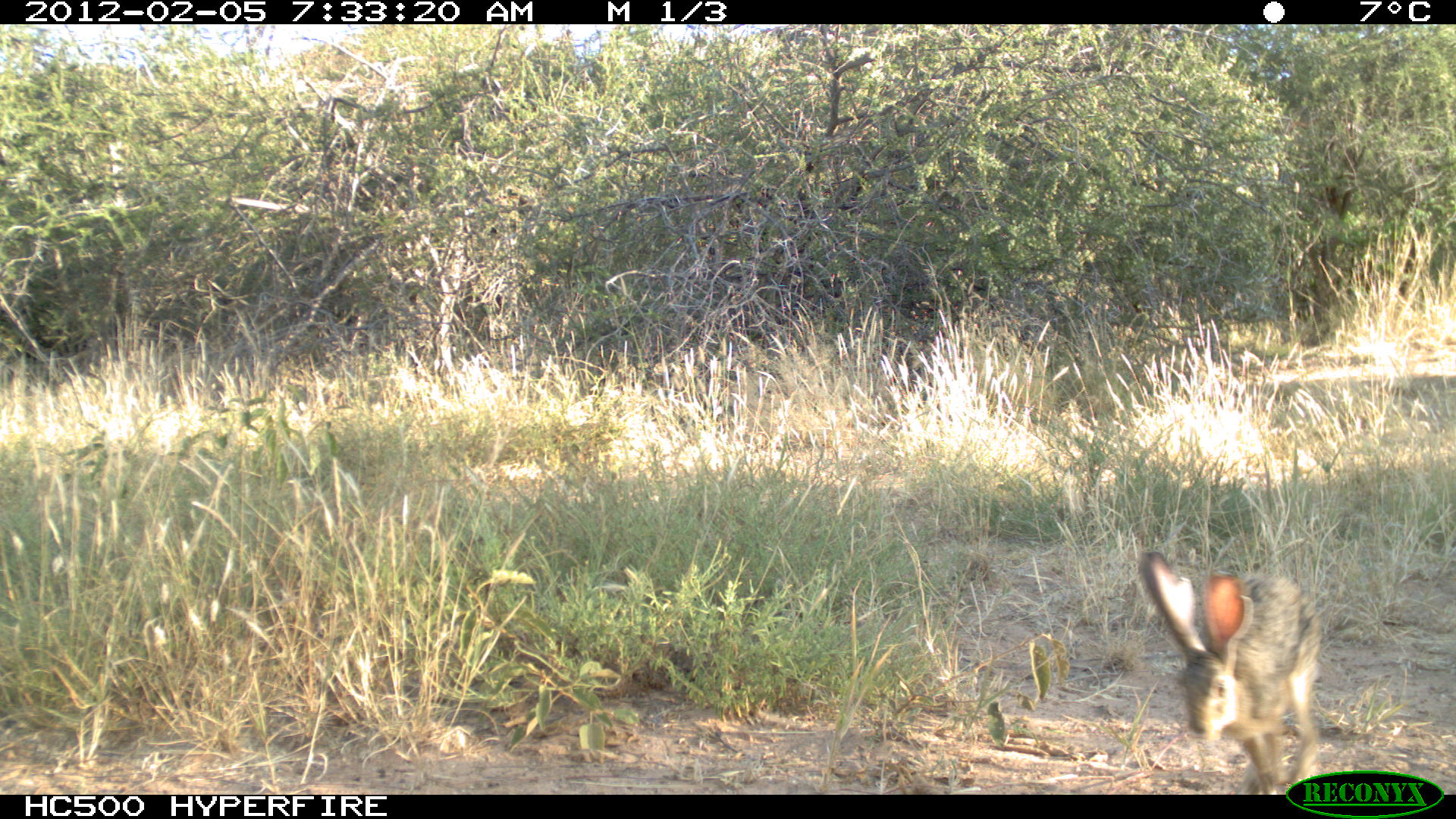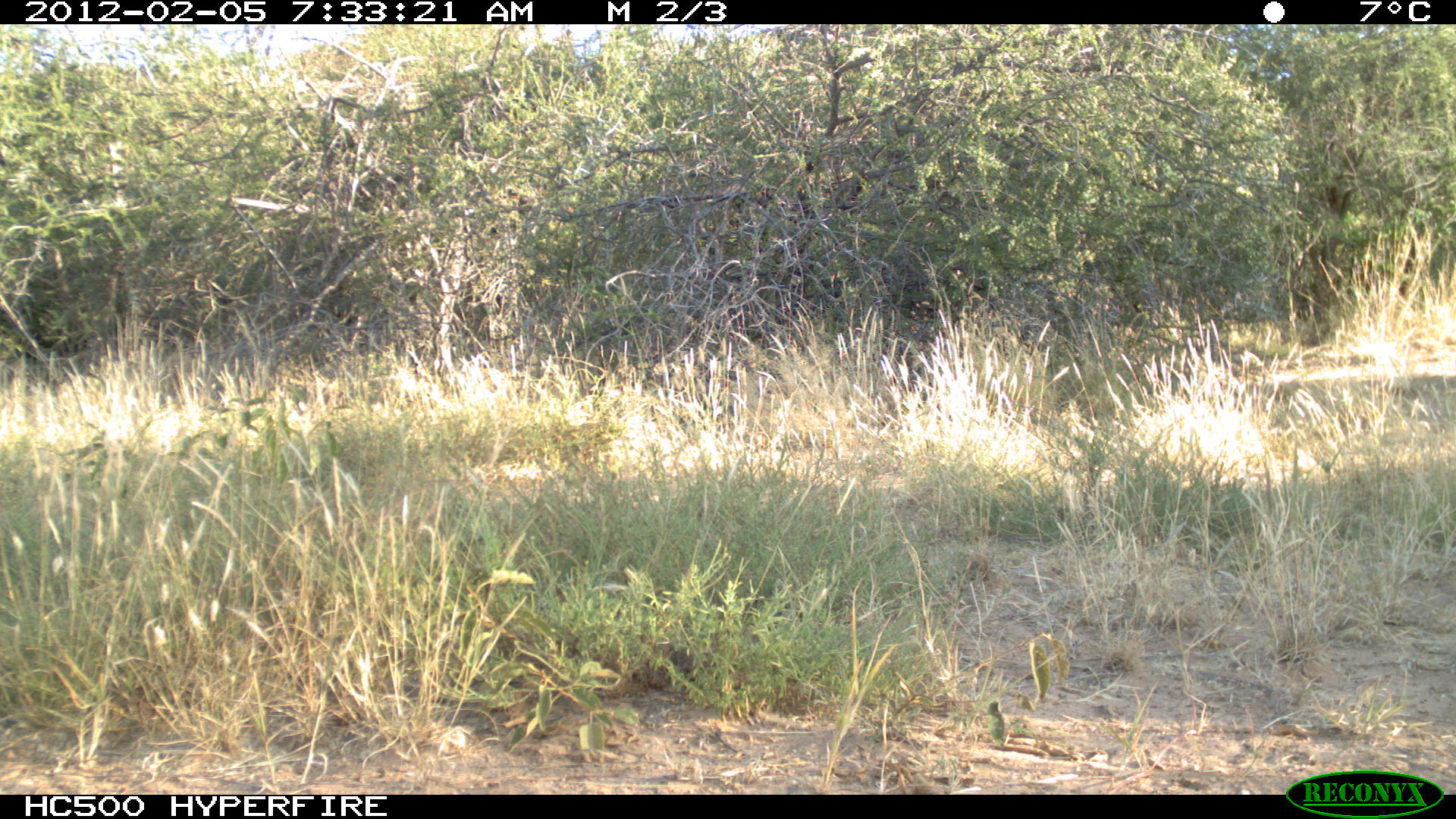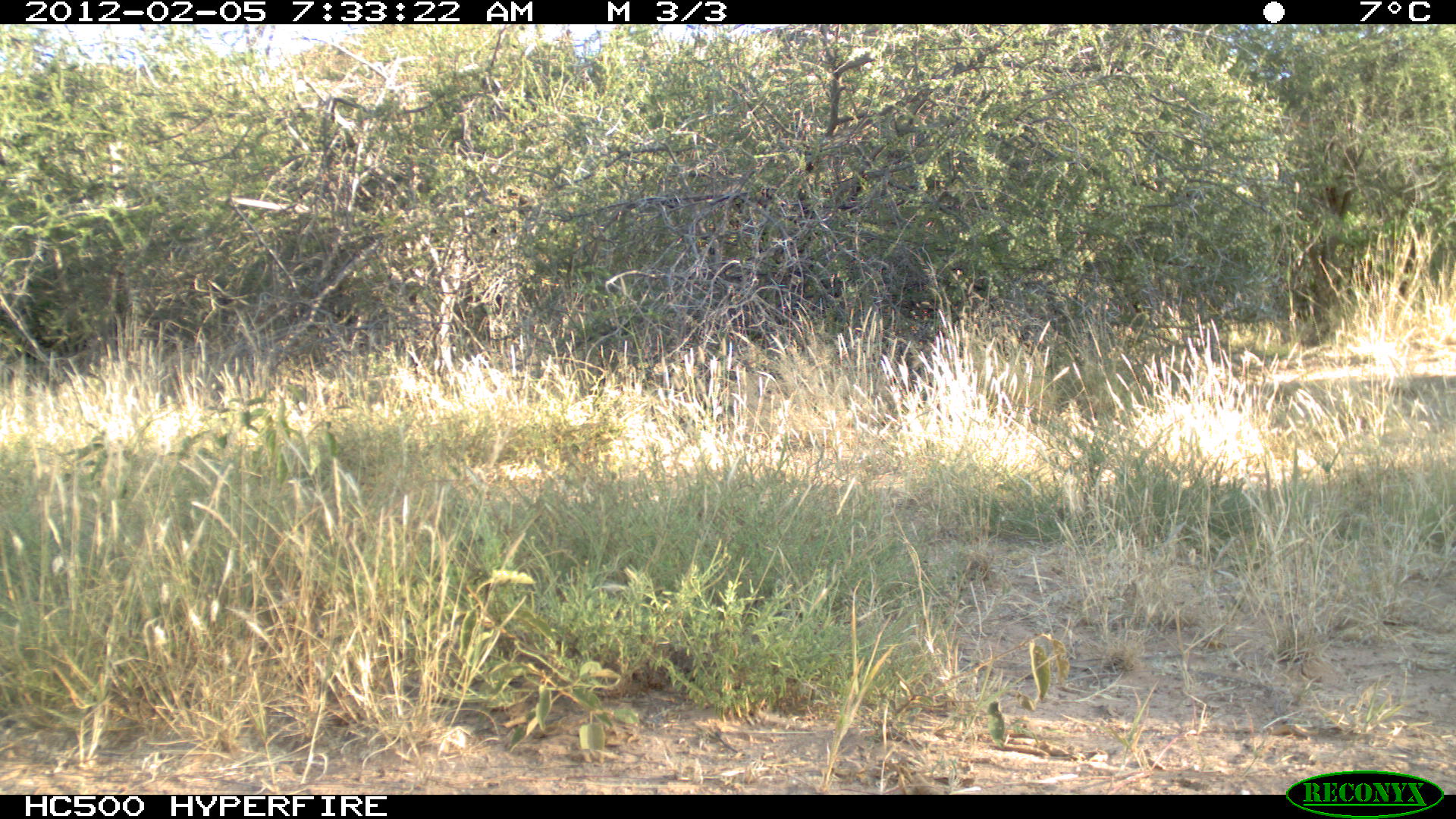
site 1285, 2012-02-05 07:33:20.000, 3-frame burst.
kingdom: Animalia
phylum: Chordata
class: Mammalia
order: Lagomorpha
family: Leporidae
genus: Lepus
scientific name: Lepus saxatilis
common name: scrub hare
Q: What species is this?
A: Lepus saxatilis (scrub hare).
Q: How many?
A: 1.